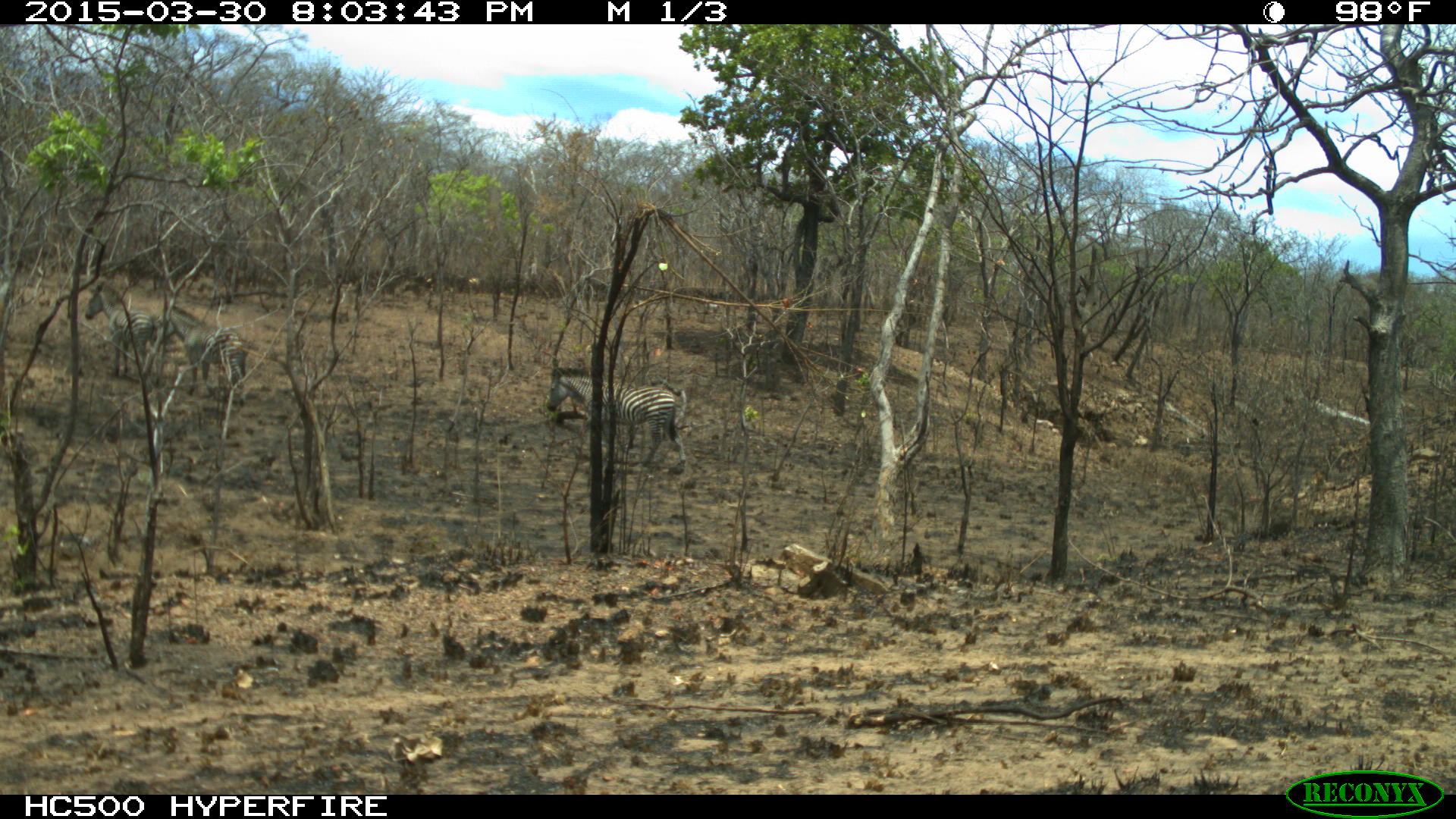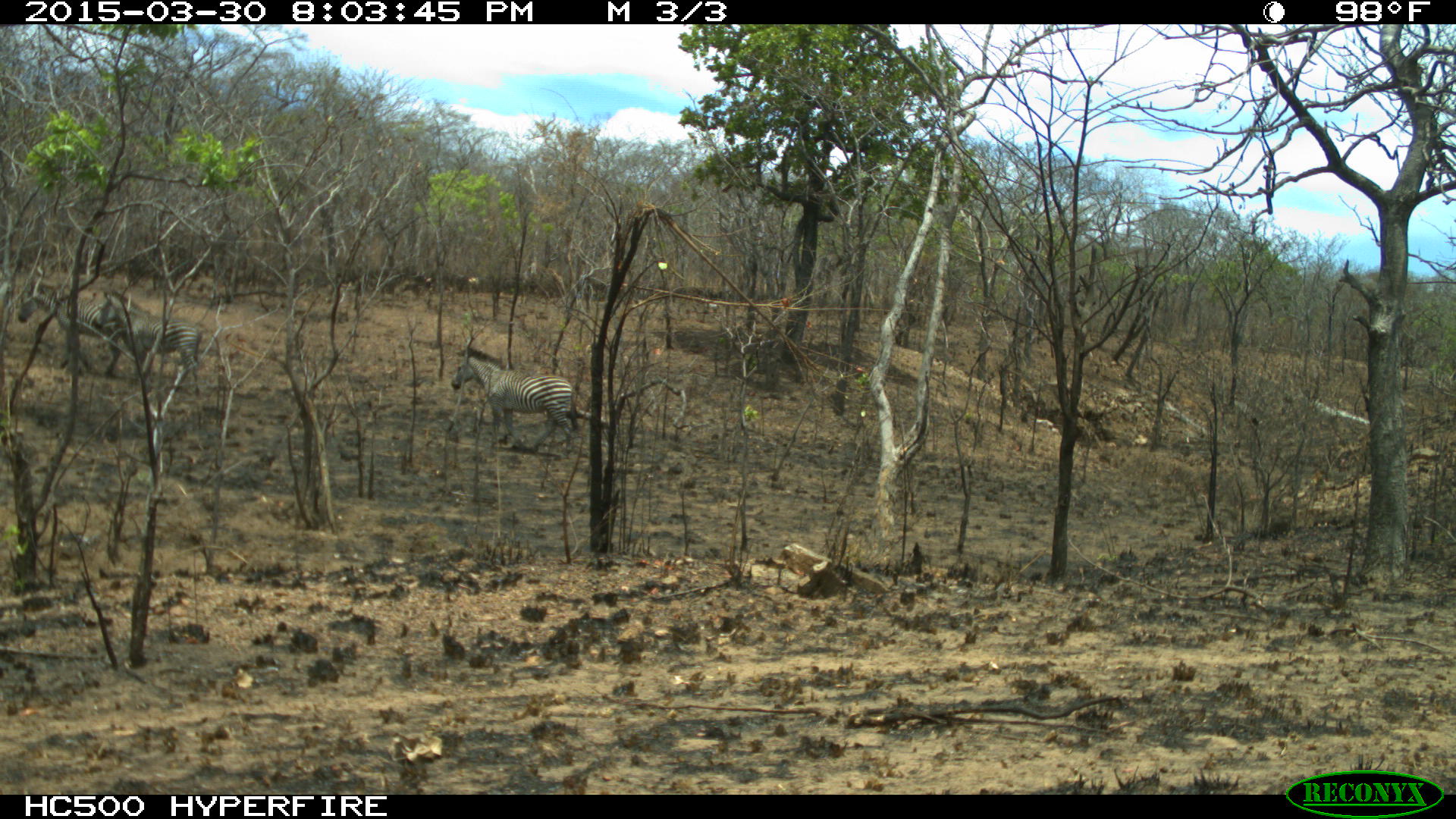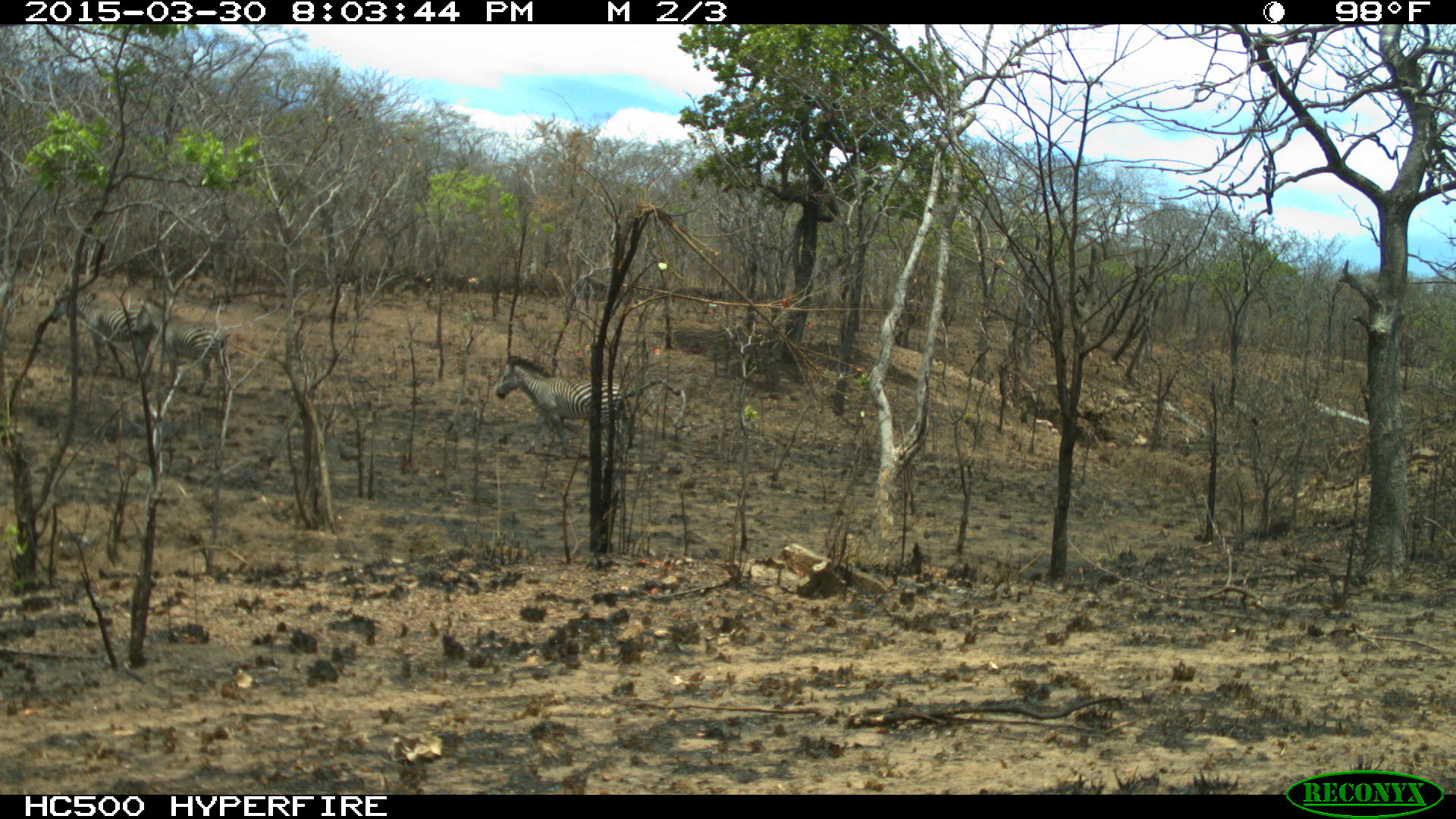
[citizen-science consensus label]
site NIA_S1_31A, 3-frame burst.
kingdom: Animalia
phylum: Chordata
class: Mammalia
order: Perissodactyla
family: Equidae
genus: Equus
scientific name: Equus quagga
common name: plains zebra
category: zebraplains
Zebraplains (plains zebra) (Equus quagga), count 3. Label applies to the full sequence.